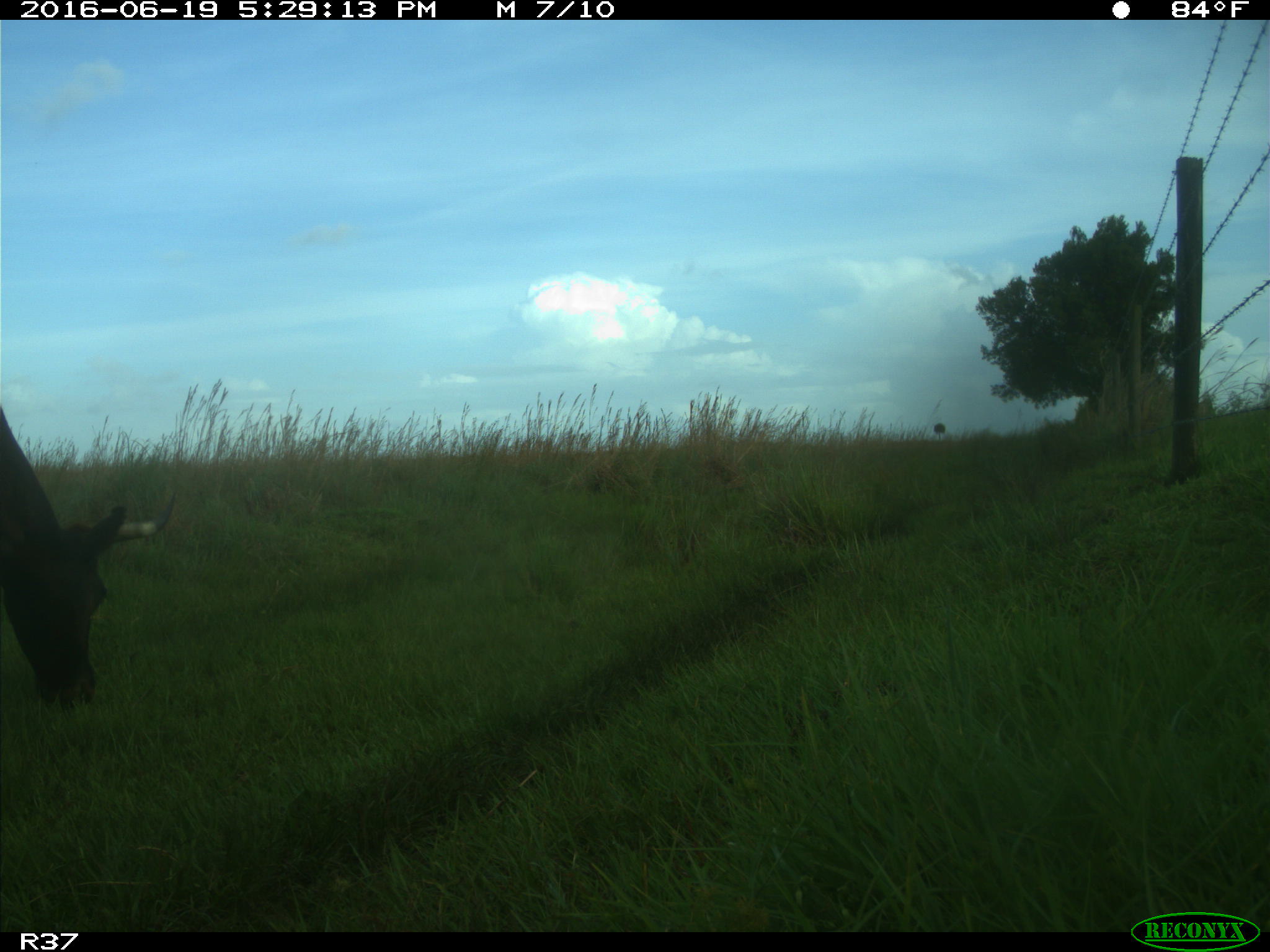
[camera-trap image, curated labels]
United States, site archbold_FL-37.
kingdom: Animalia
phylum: Chordata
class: Mammalia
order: Artiodactyla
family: Bovidae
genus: Bos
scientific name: Bos taurus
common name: domestic cow